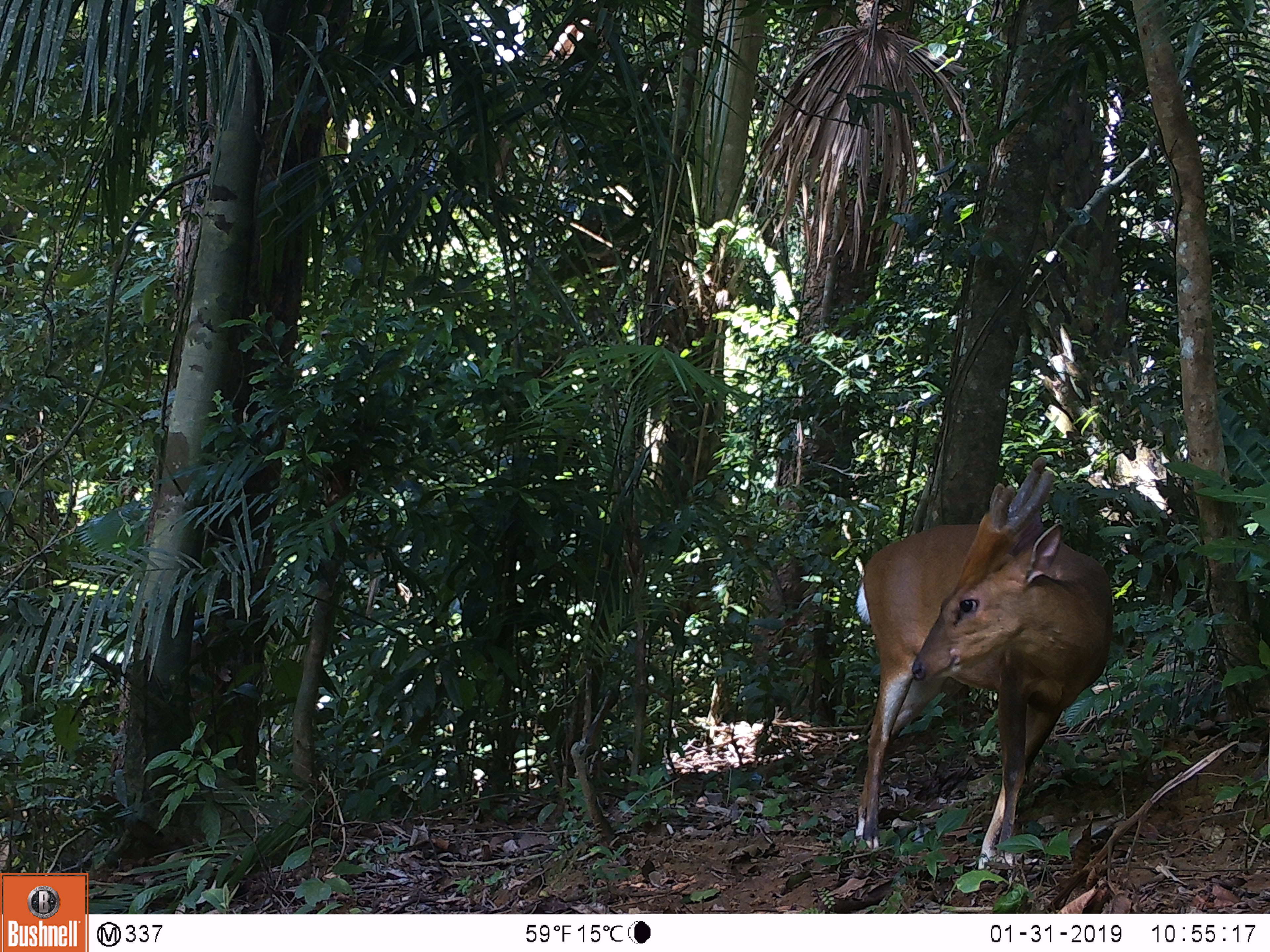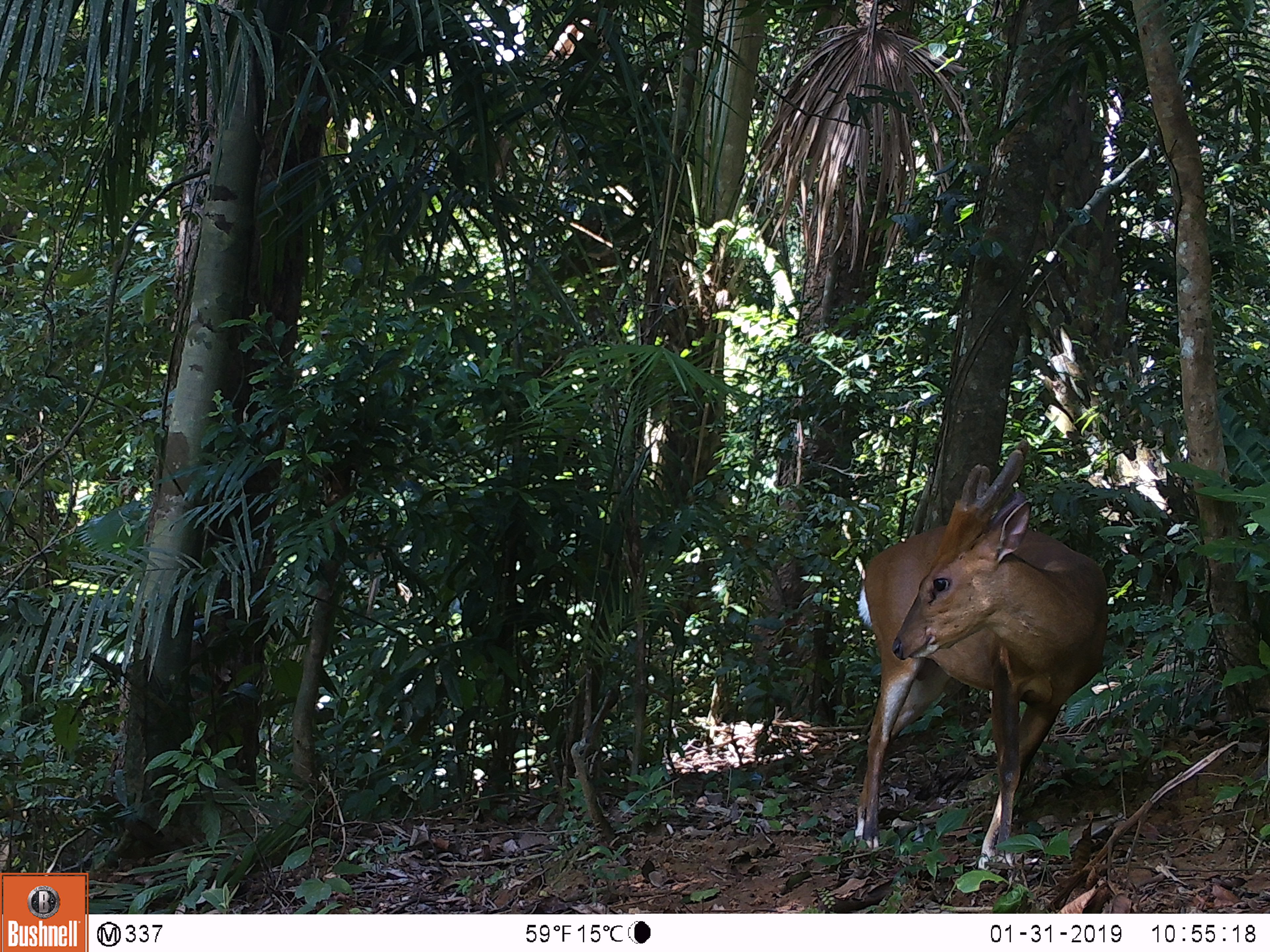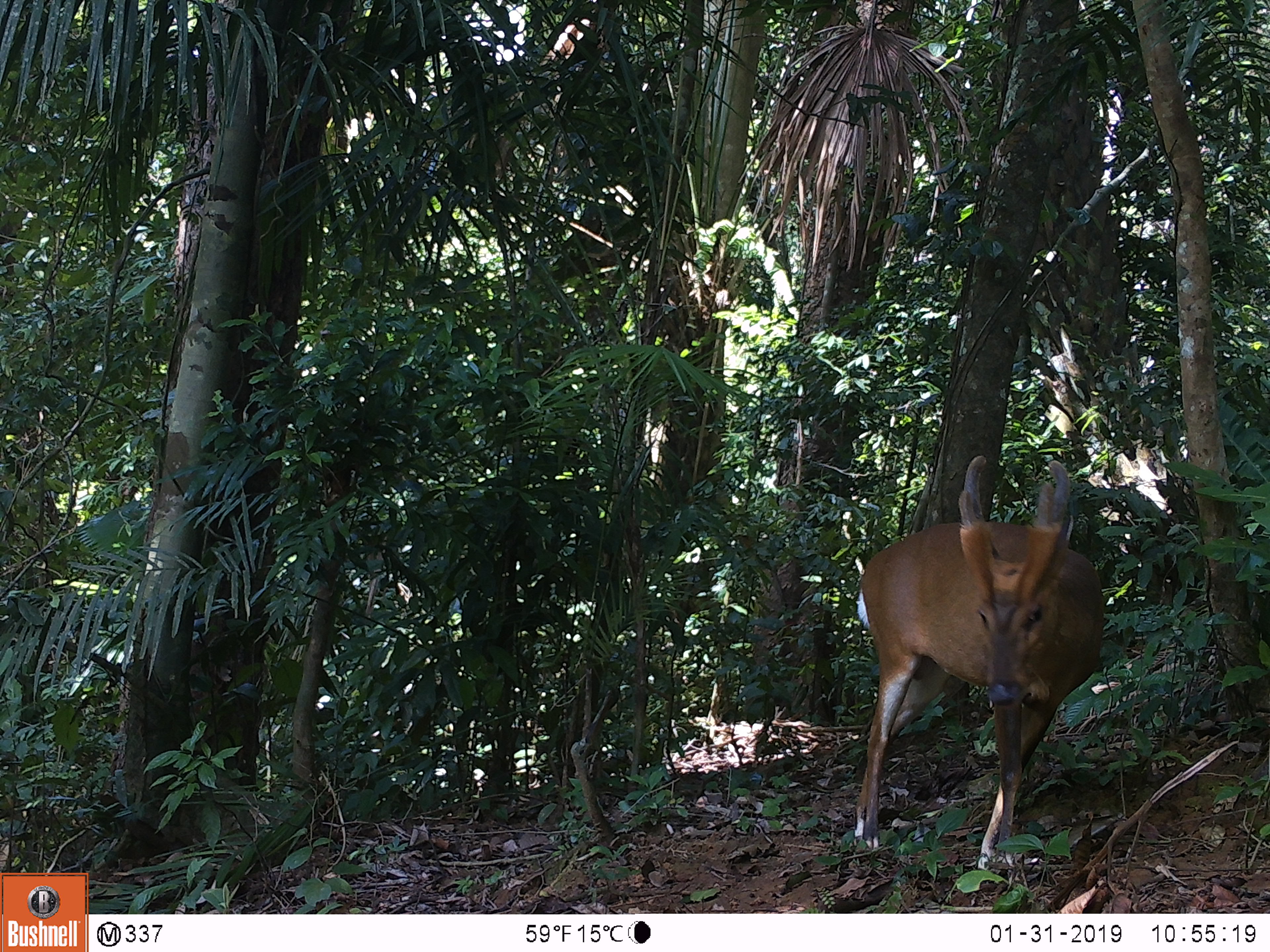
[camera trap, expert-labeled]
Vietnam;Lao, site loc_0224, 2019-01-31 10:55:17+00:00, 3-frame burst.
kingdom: Animalia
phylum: Chordata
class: Mammalia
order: Artiodactyla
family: Cervidae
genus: Muntiacus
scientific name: Muntiacus vuquangensis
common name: large-antlered muntjac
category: large antlered muntjac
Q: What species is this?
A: Large antlered muntjac (large-antlered muntjac) (Muntiacus vuquangensis).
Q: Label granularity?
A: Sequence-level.